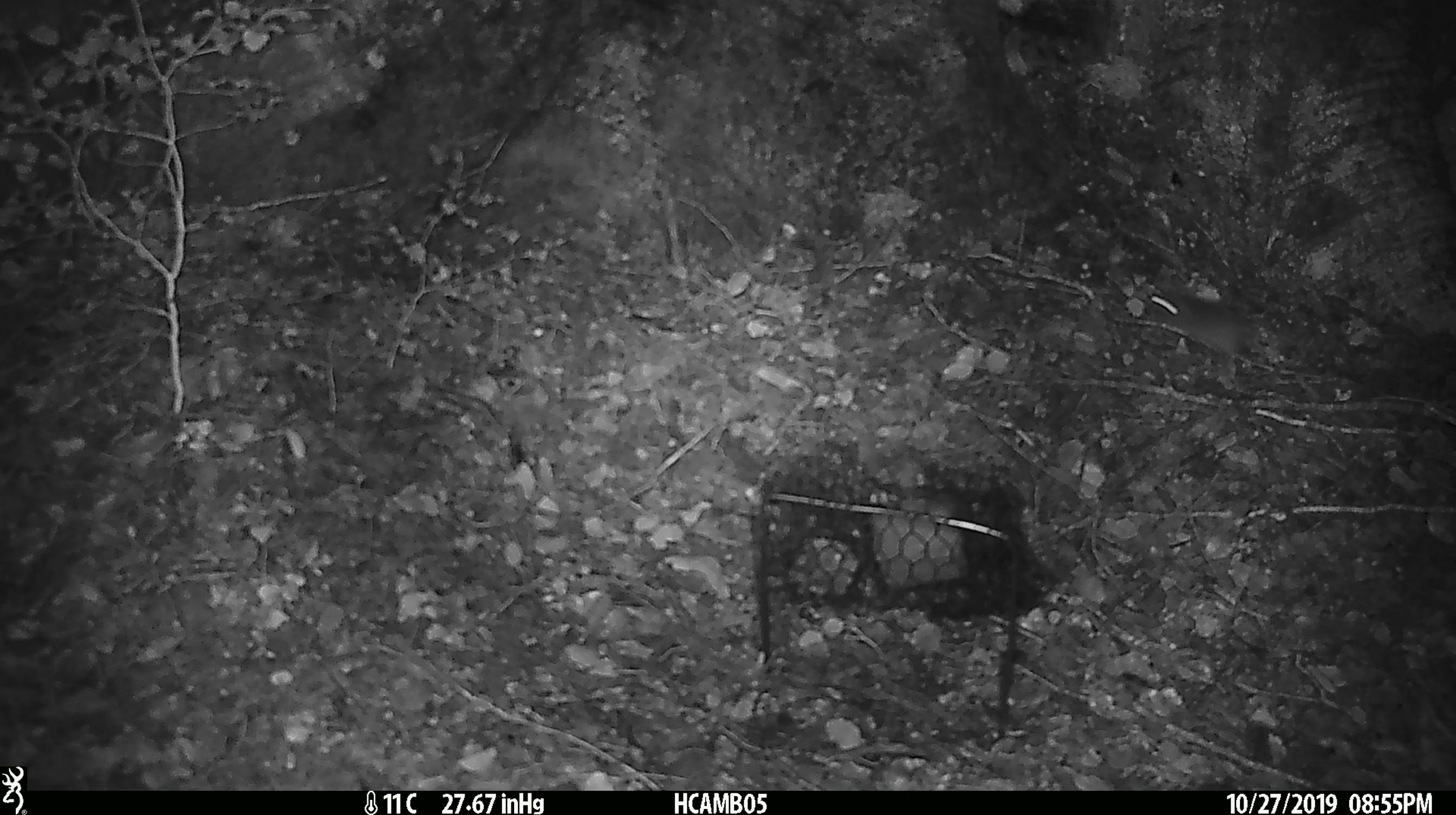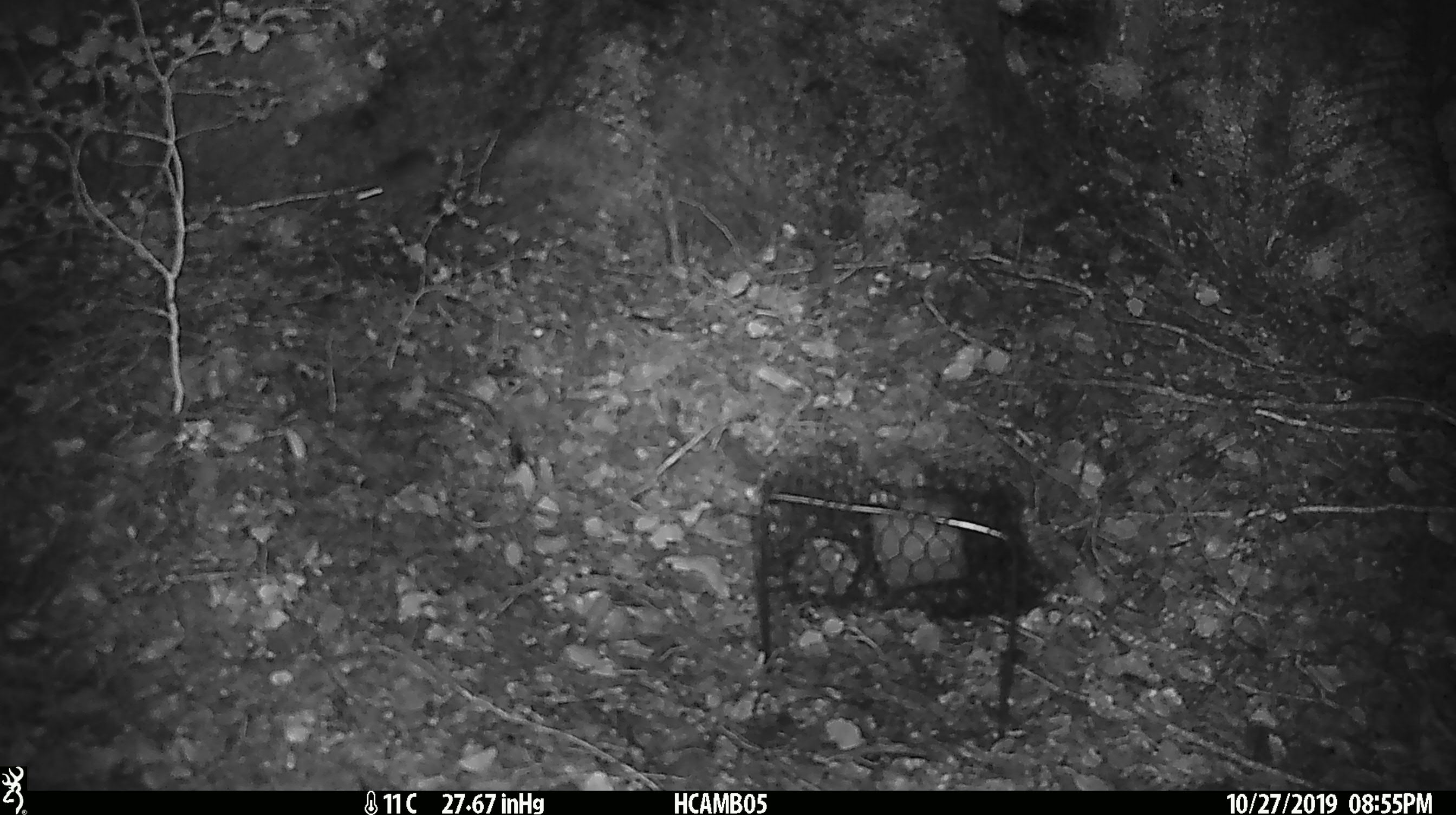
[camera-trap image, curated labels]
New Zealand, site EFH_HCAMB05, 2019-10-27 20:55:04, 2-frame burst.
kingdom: Animalia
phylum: Chordata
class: Mammalia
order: Rodentia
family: Muridae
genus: Mus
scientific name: Mus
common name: mouse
Mouse (Mus).